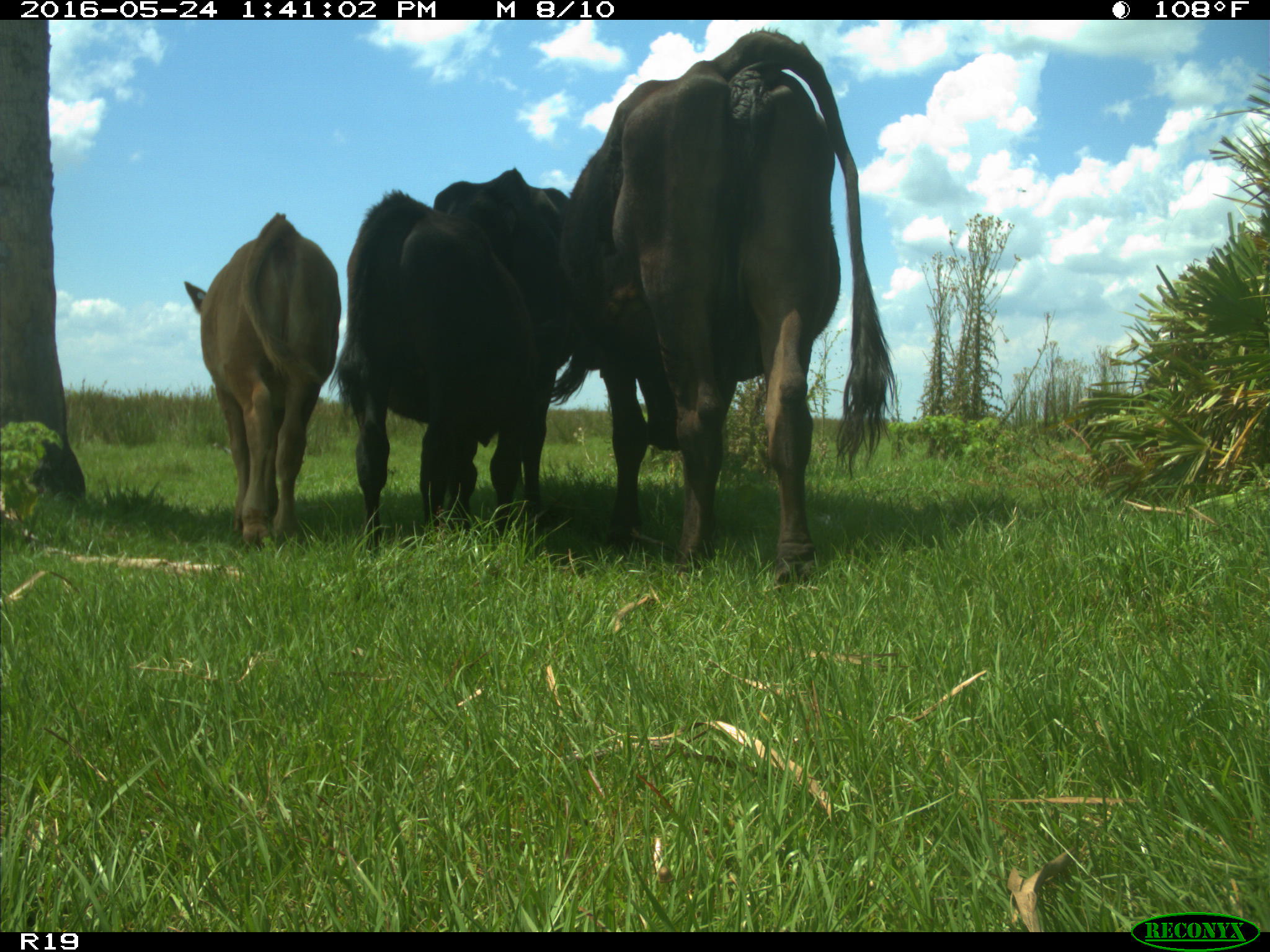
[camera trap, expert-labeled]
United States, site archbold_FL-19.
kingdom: Animalia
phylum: Chordata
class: Mammalia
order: Artiodactyla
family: Bovidae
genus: Bos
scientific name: Bos taurus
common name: domestic cow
Bos taurus (domestic cow).